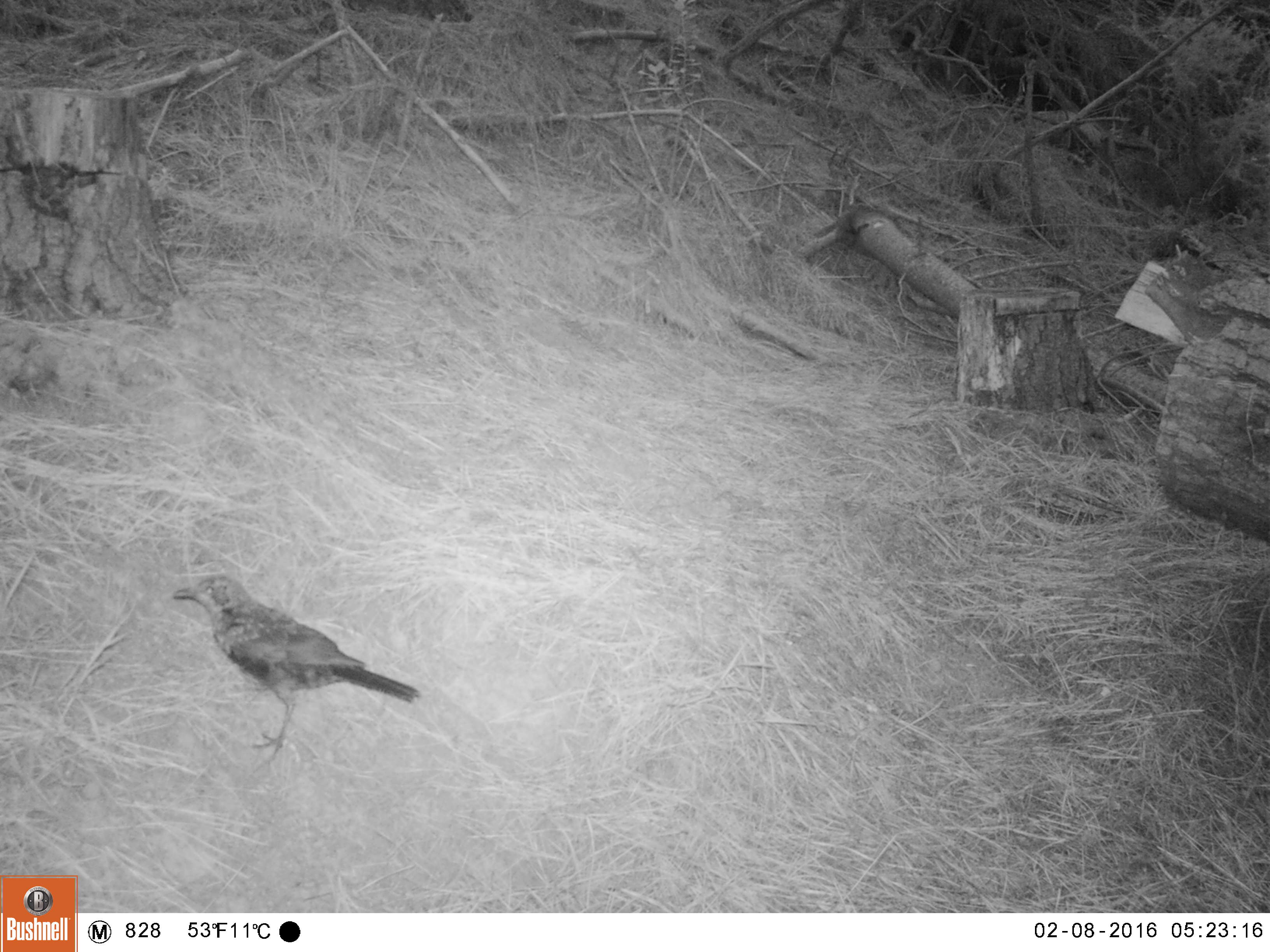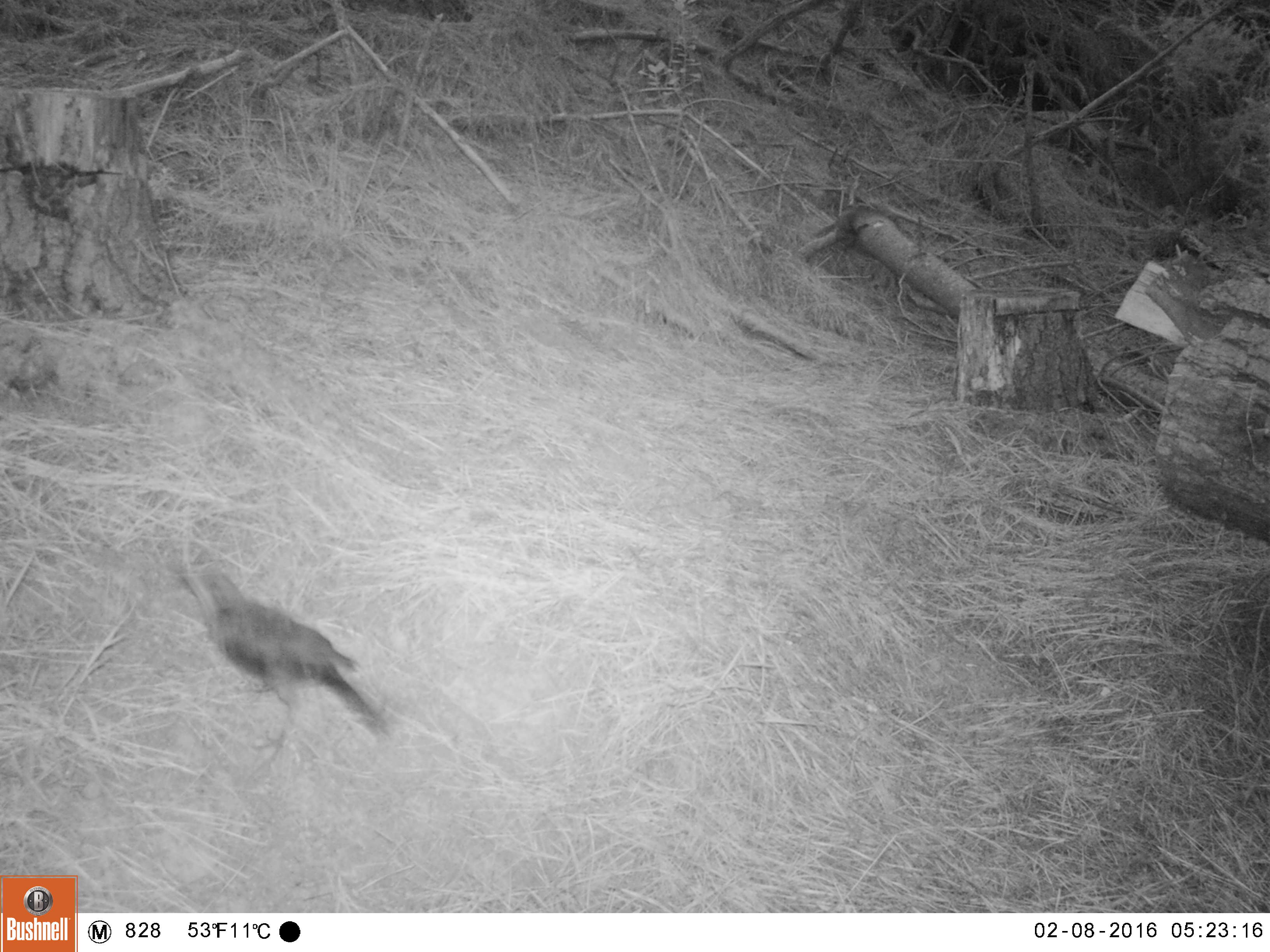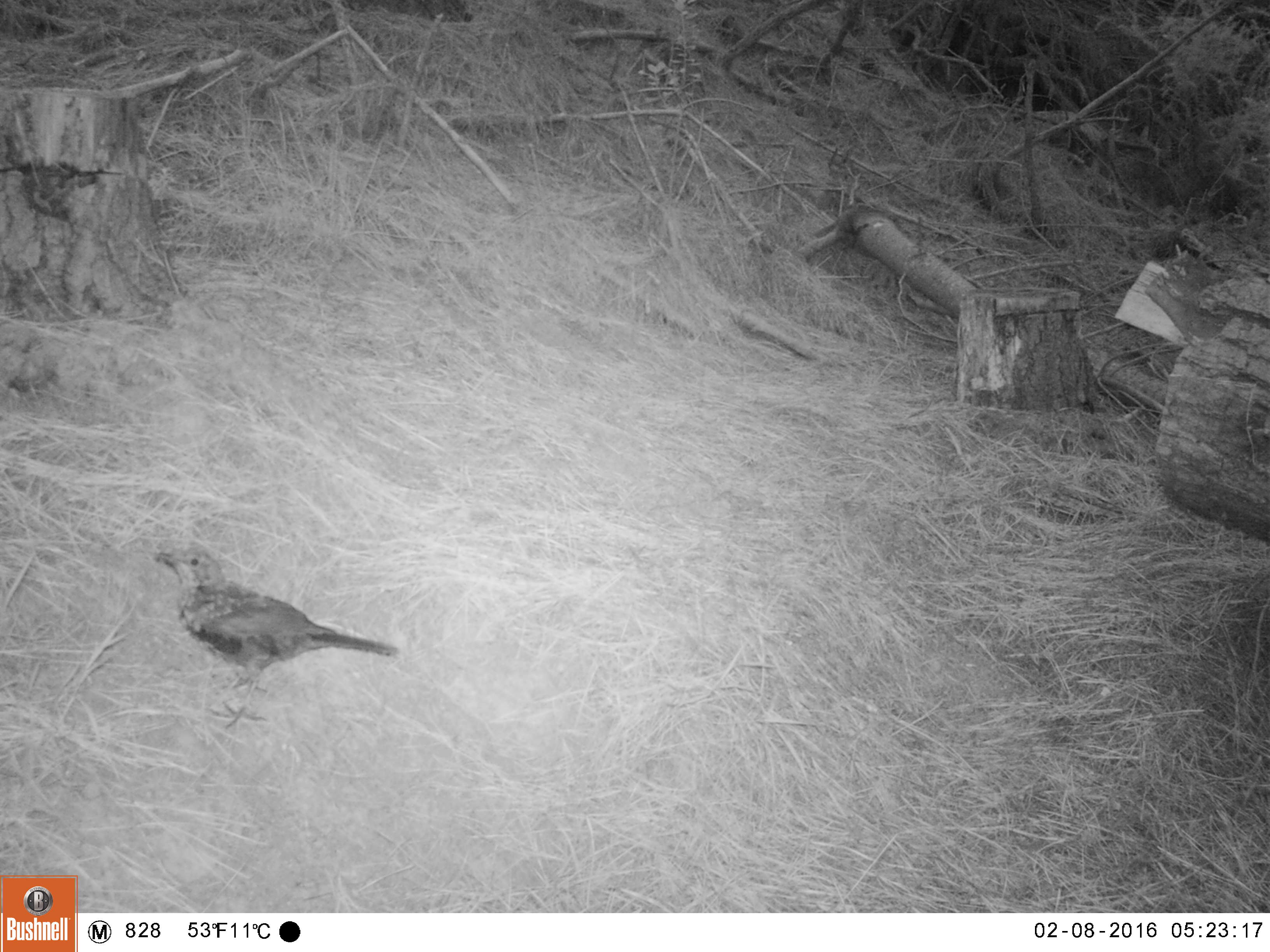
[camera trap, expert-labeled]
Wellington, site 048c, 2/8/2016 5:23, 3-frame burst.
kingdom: Animalia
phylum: Chordata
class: Aves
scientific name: Aves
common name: bird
Bird (Aves).